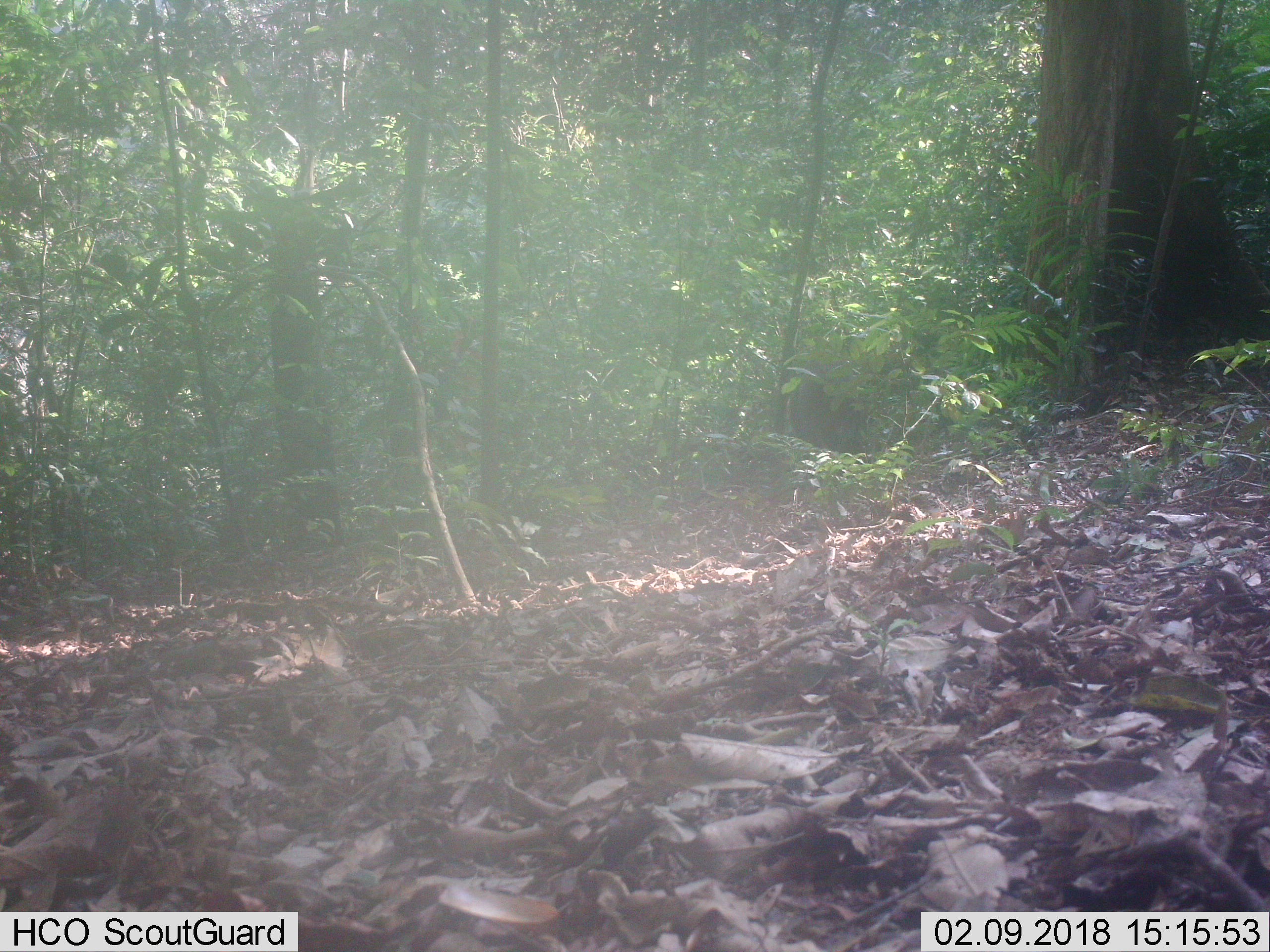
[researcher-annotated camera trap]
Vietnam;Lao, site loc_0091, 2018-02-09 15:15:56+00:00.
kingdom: Animalia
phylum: Chordata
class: Mammalia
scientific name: Mammalia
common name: mammal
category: unidentified mammal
Unidentified mammal (mammal) (Mammalia). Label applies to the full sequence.